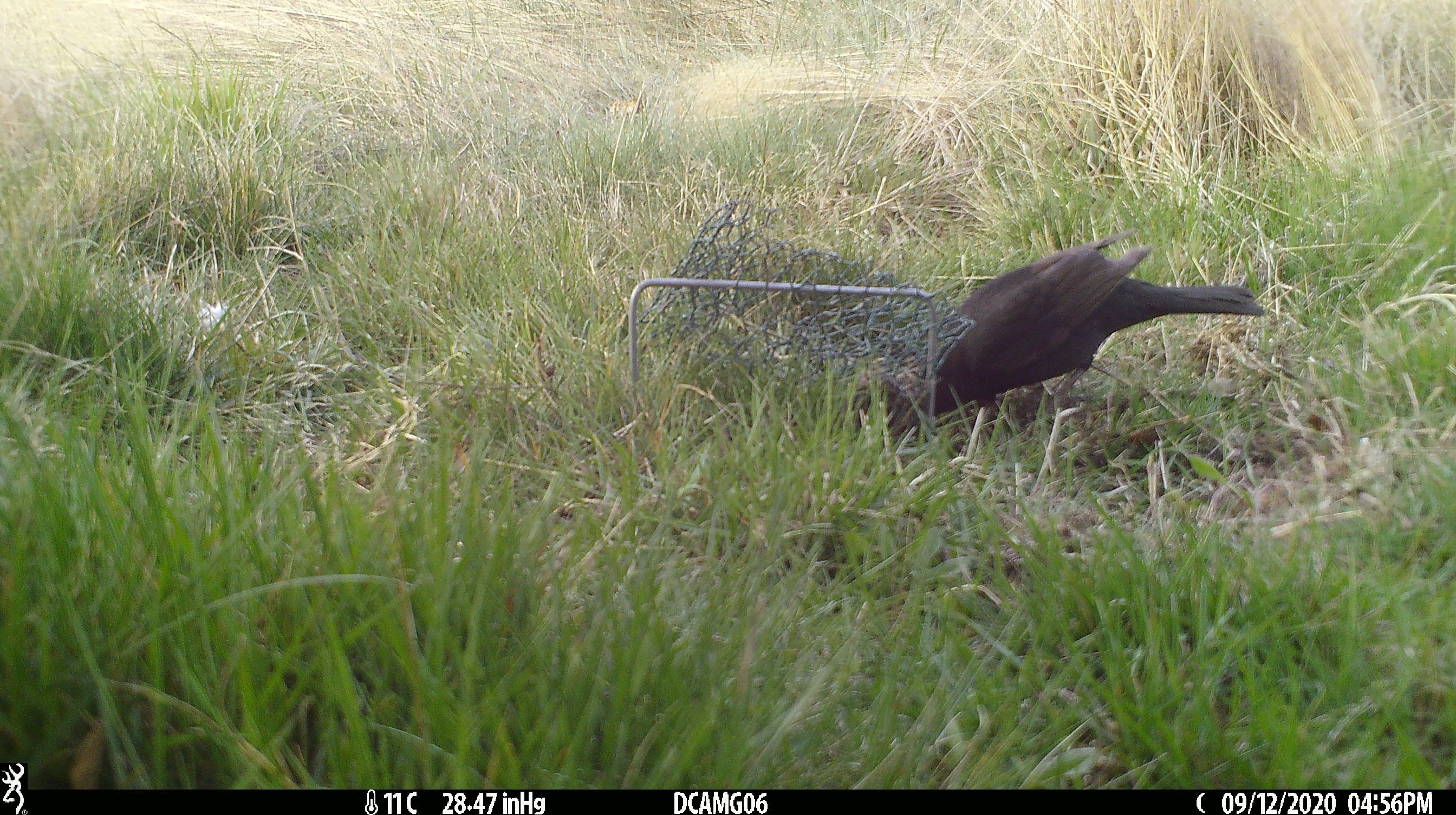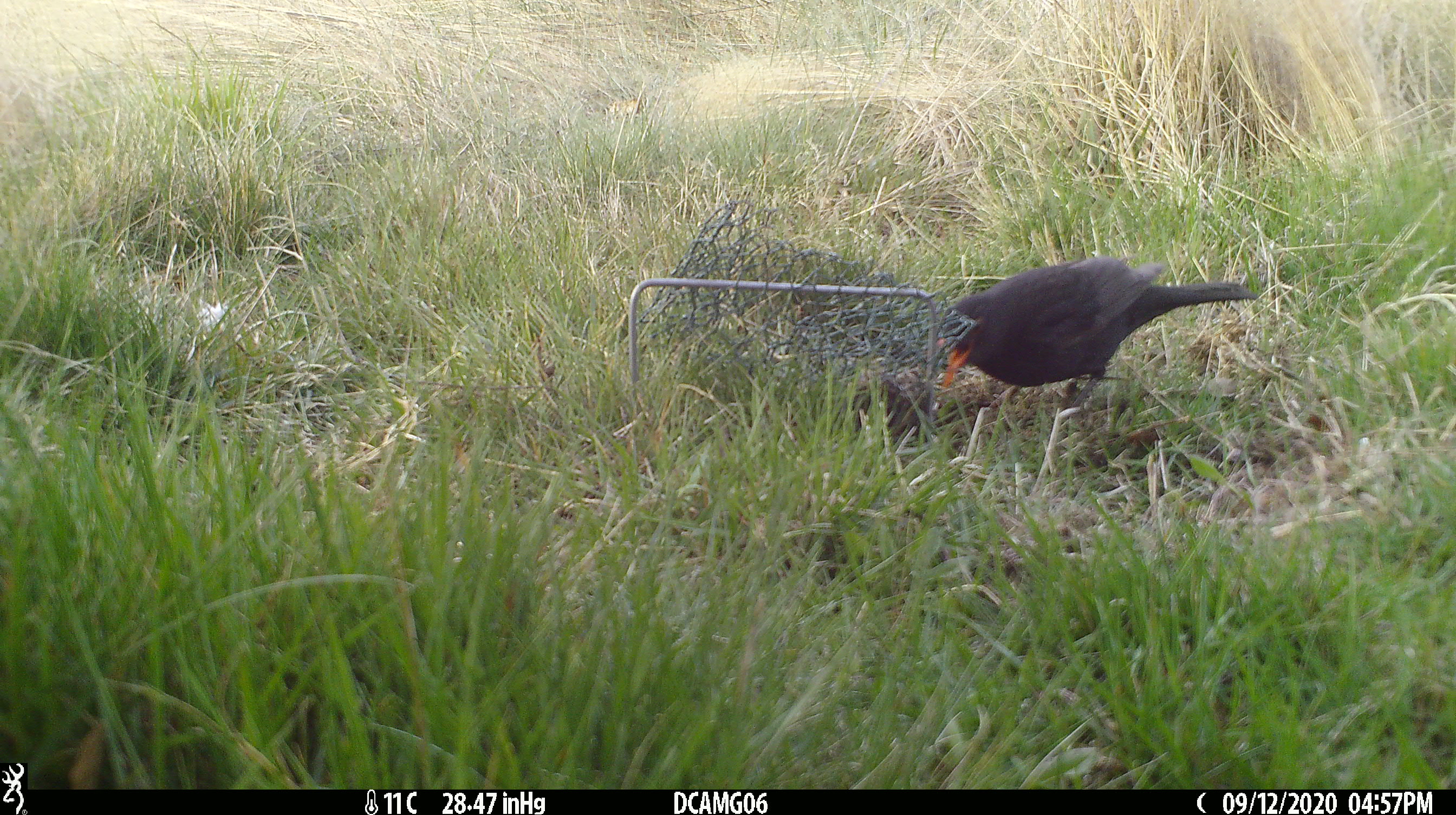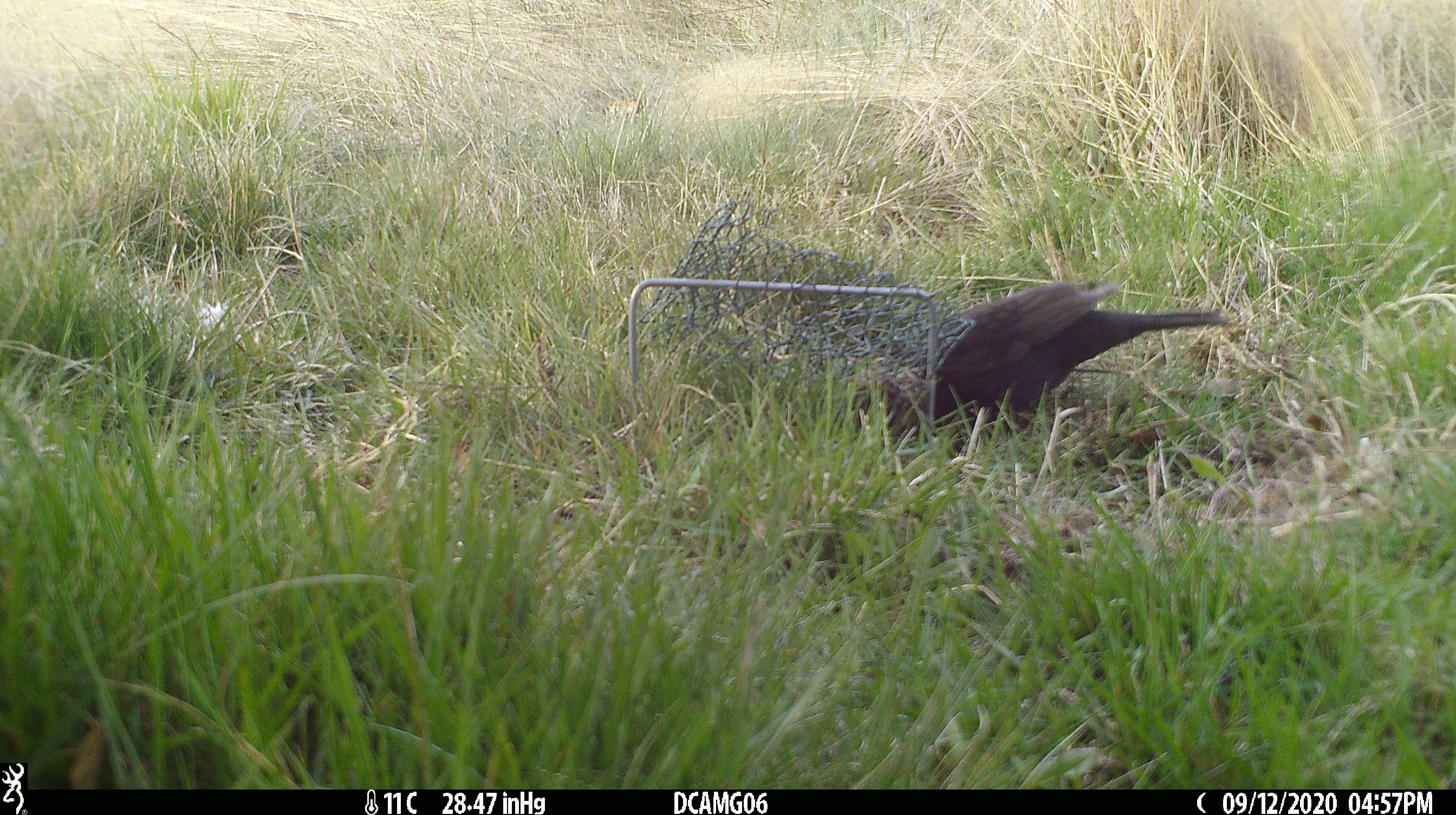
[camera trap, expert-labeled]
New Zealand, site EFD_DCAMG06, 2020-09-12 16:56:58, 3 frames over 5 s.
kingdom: Animalia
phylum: Chordata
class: Aves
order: Passeriformes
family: Turdidae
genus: Turdus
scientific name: Turdus merula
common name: eurasian blackbird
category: blackbird